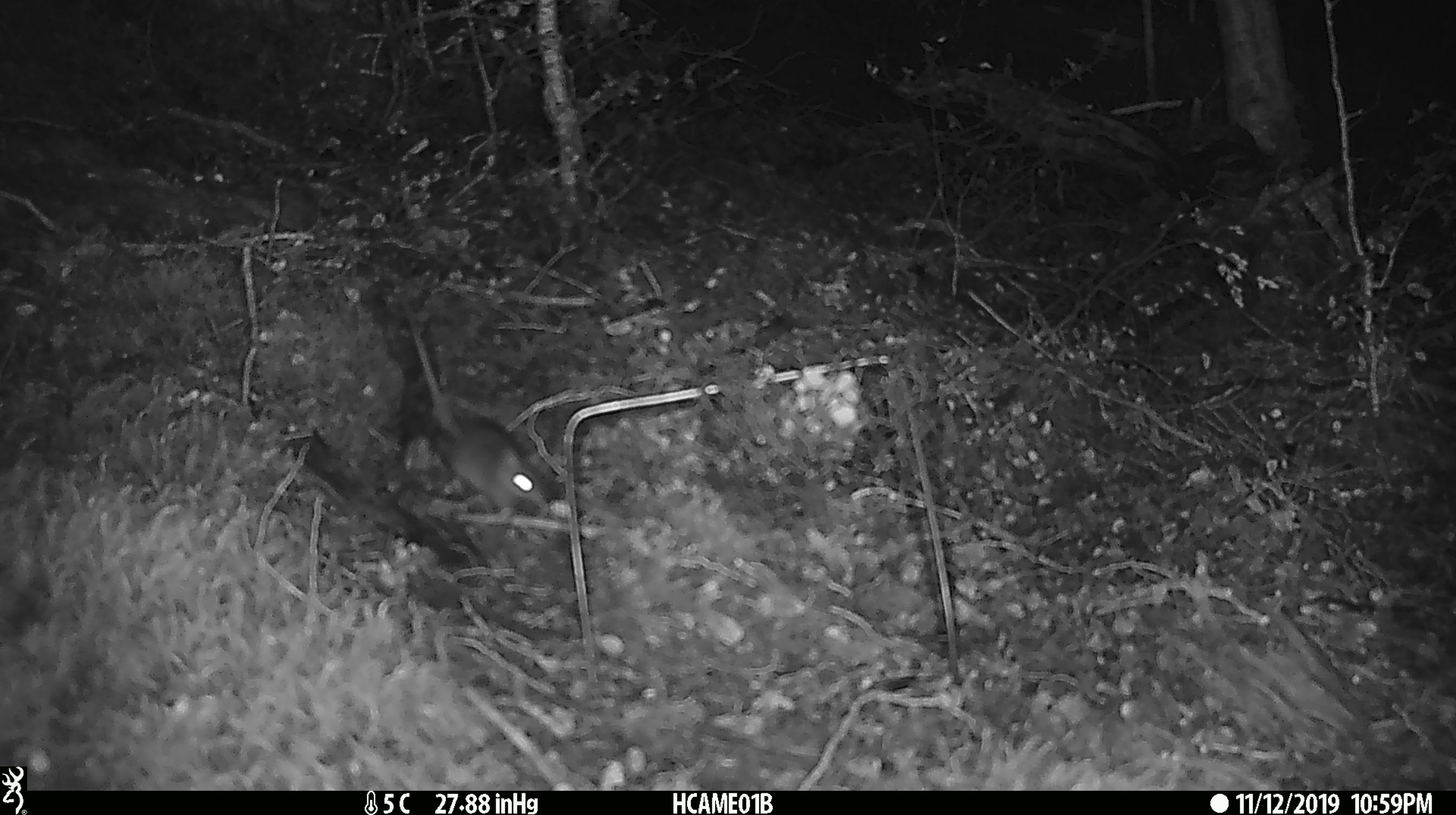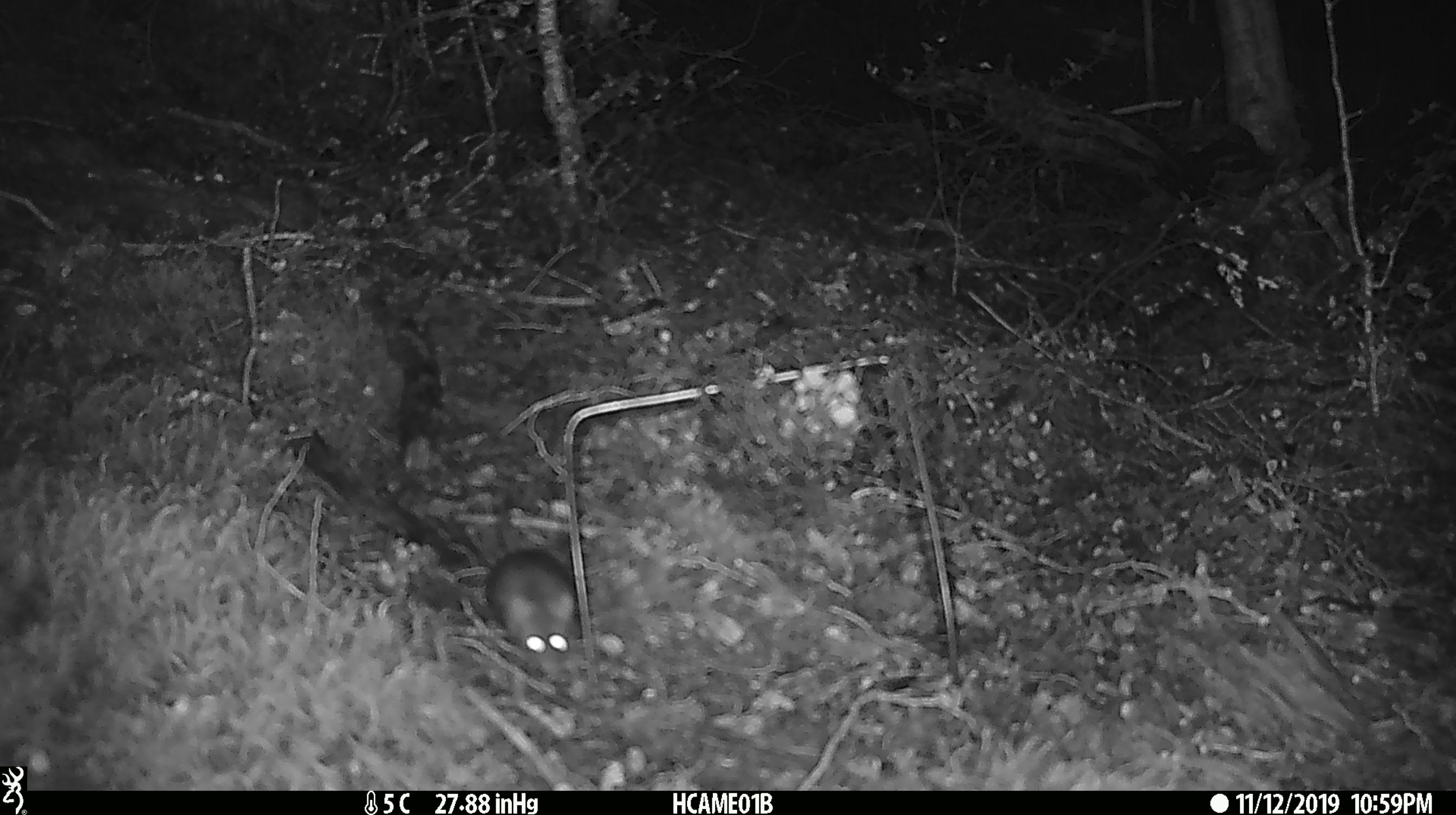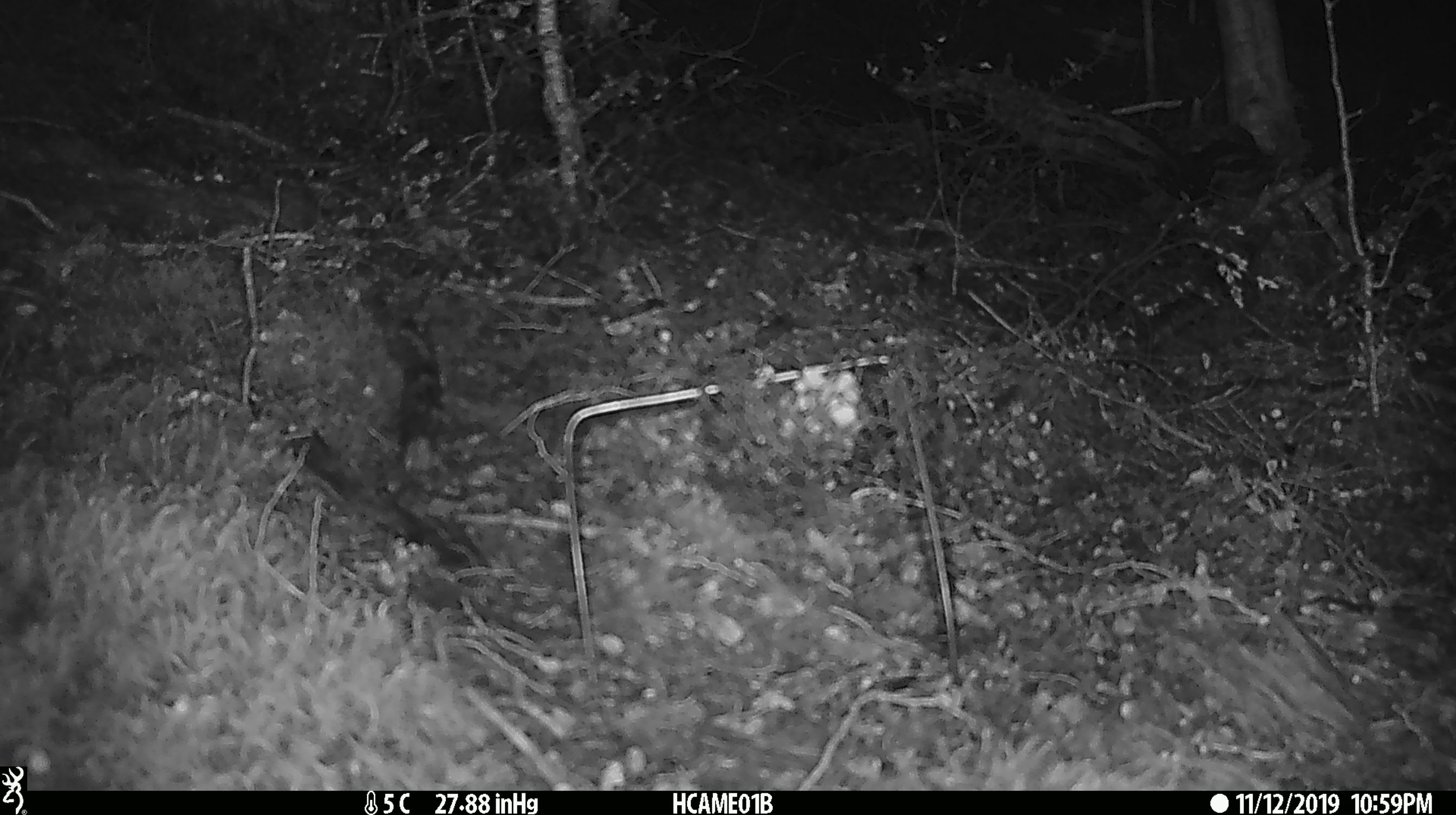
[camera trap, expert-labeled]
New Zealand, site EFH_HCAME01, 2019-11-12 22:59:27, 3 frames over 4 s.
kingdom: Animalia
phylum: Chordata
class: Mammalia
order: Rodentia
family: Muridae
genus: Mus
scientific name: Mus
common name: mouse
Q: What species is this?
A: Mouse (Mus).